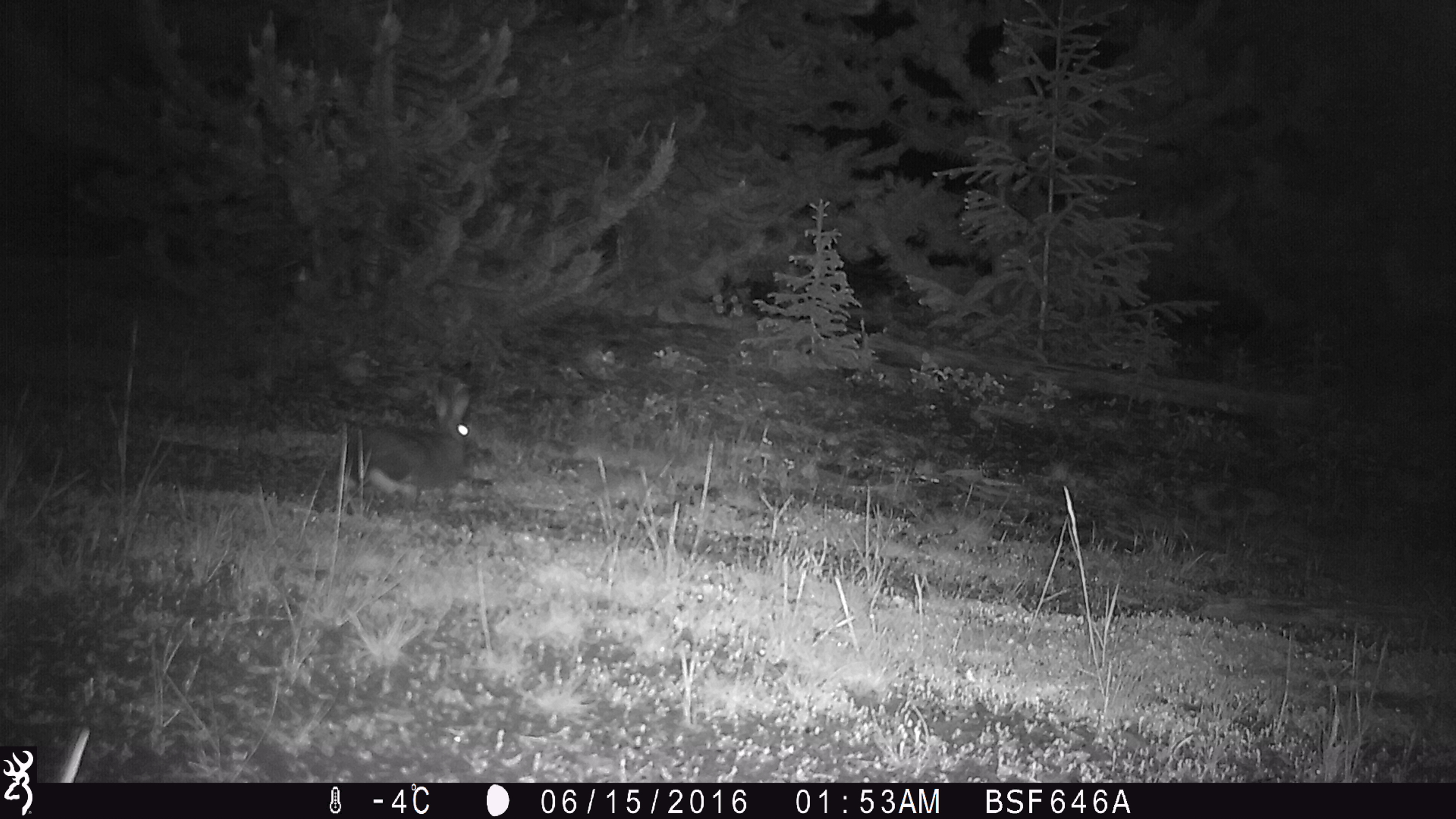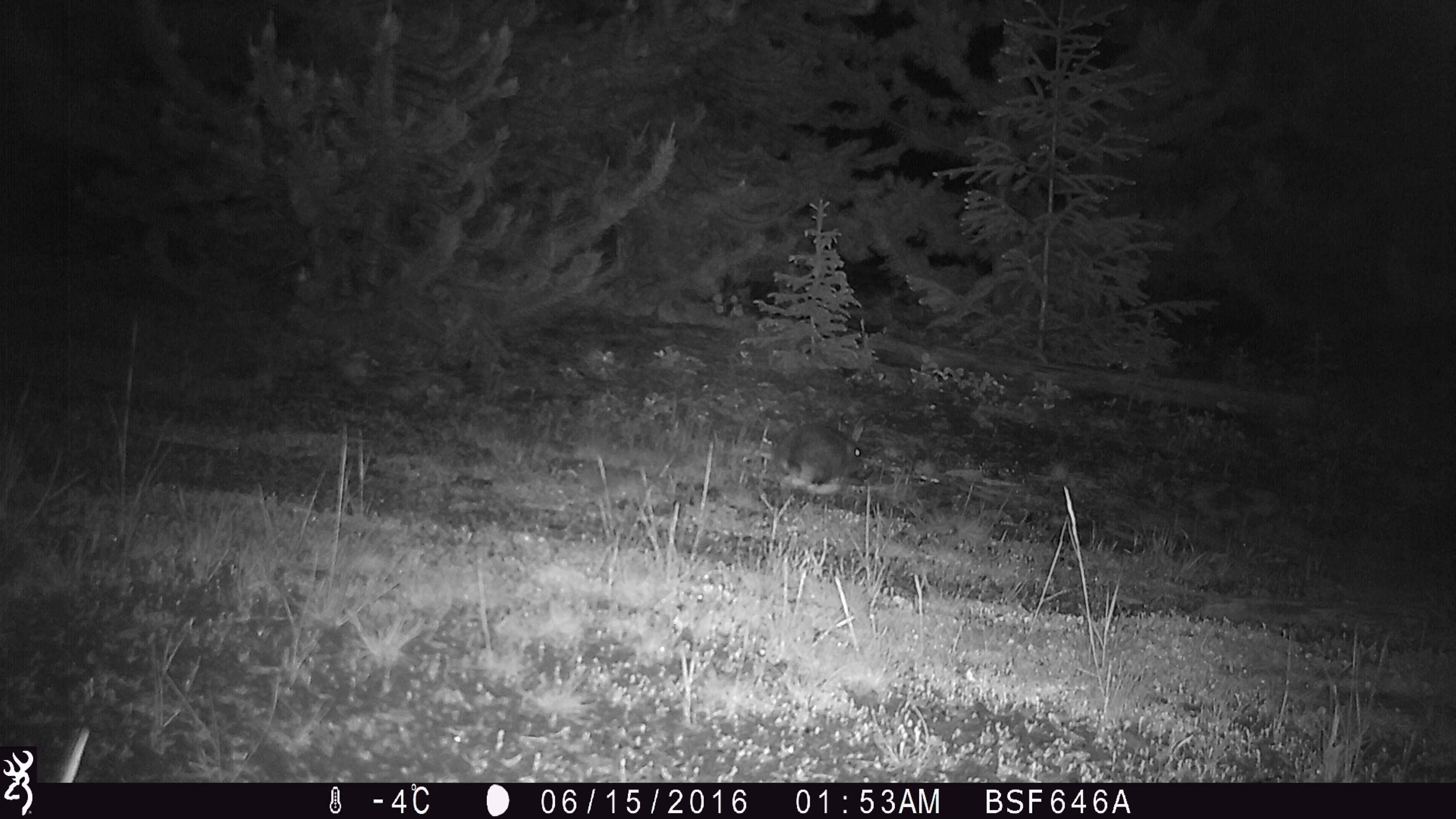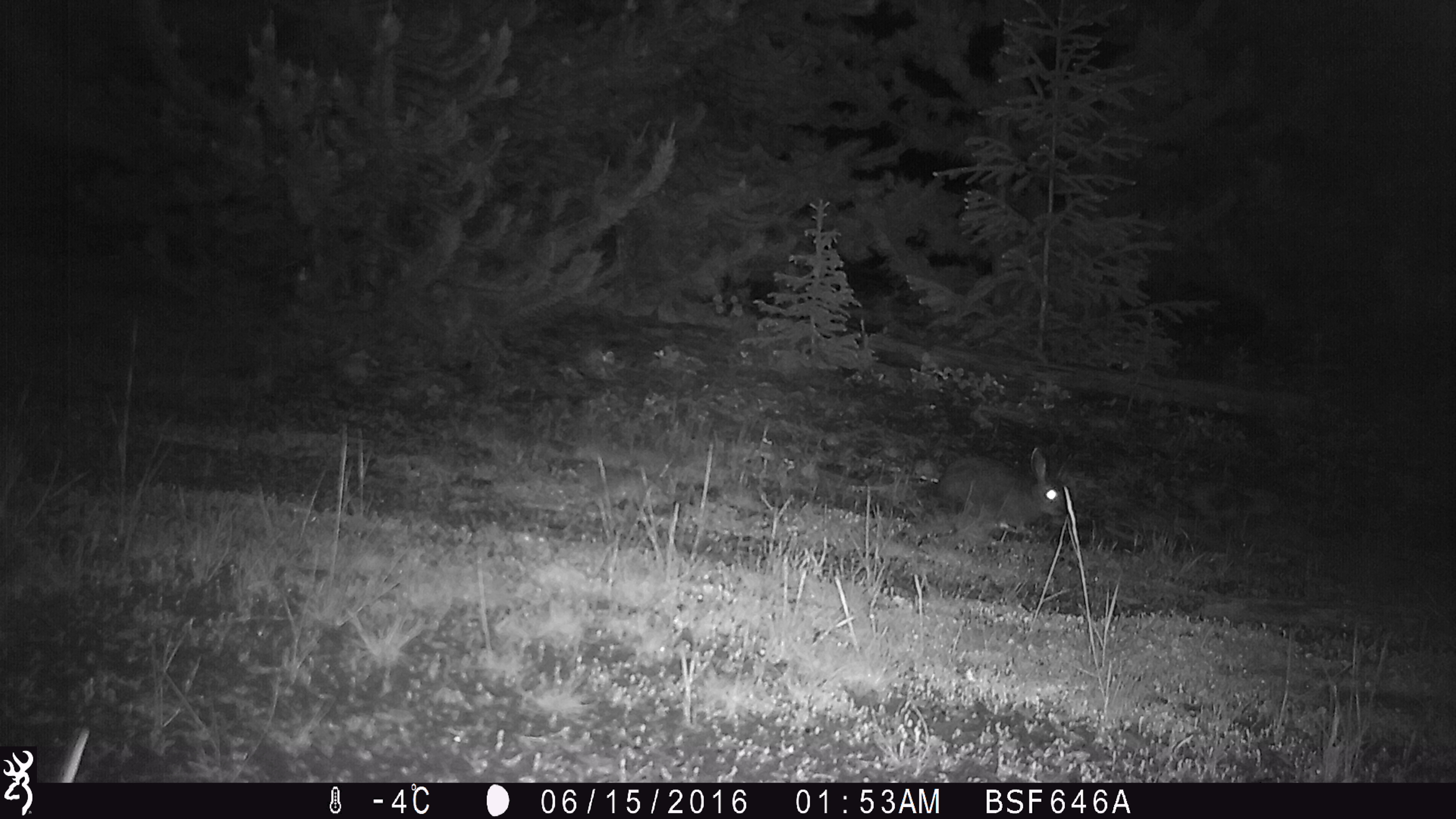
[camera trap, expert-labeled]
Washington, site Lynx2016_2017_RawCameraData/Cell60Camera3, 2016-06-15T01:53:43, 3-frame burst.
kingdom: Animalia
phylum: Chordata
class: Mammalia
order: Lagomorpha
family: Leporidae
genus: Lepus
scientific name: Lepus americanus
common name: snowshoe hare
Lepus americanus (snowshoe hare). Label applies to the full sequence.